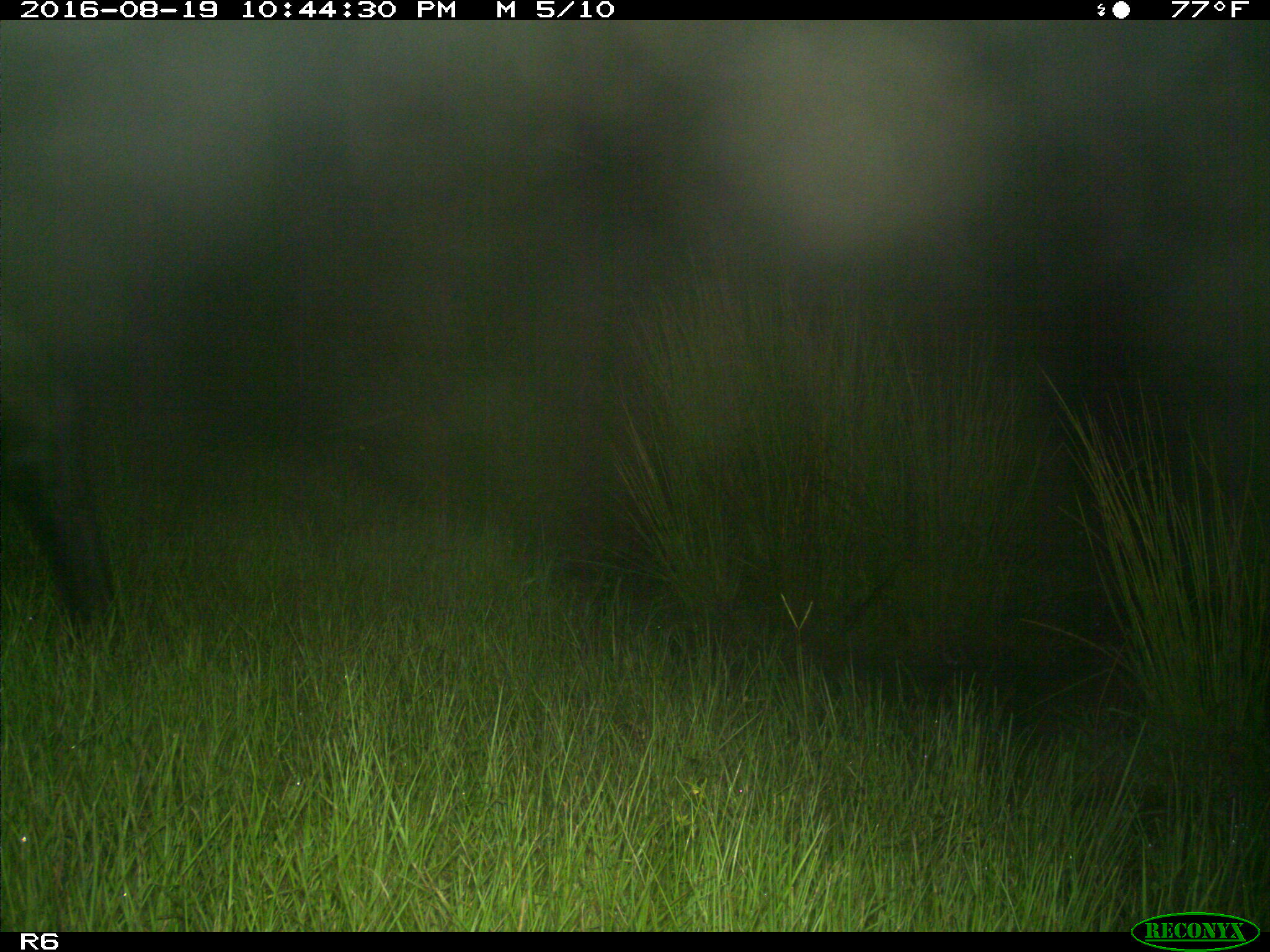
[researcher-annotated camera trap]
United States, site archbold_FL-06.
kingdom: Animalia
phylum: Chordata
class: Mammalia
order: Artiodactyla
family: Bovidae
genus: Bos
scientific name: Bos taurus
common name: domestic cow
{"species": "Bos taurus (domestic cow)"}